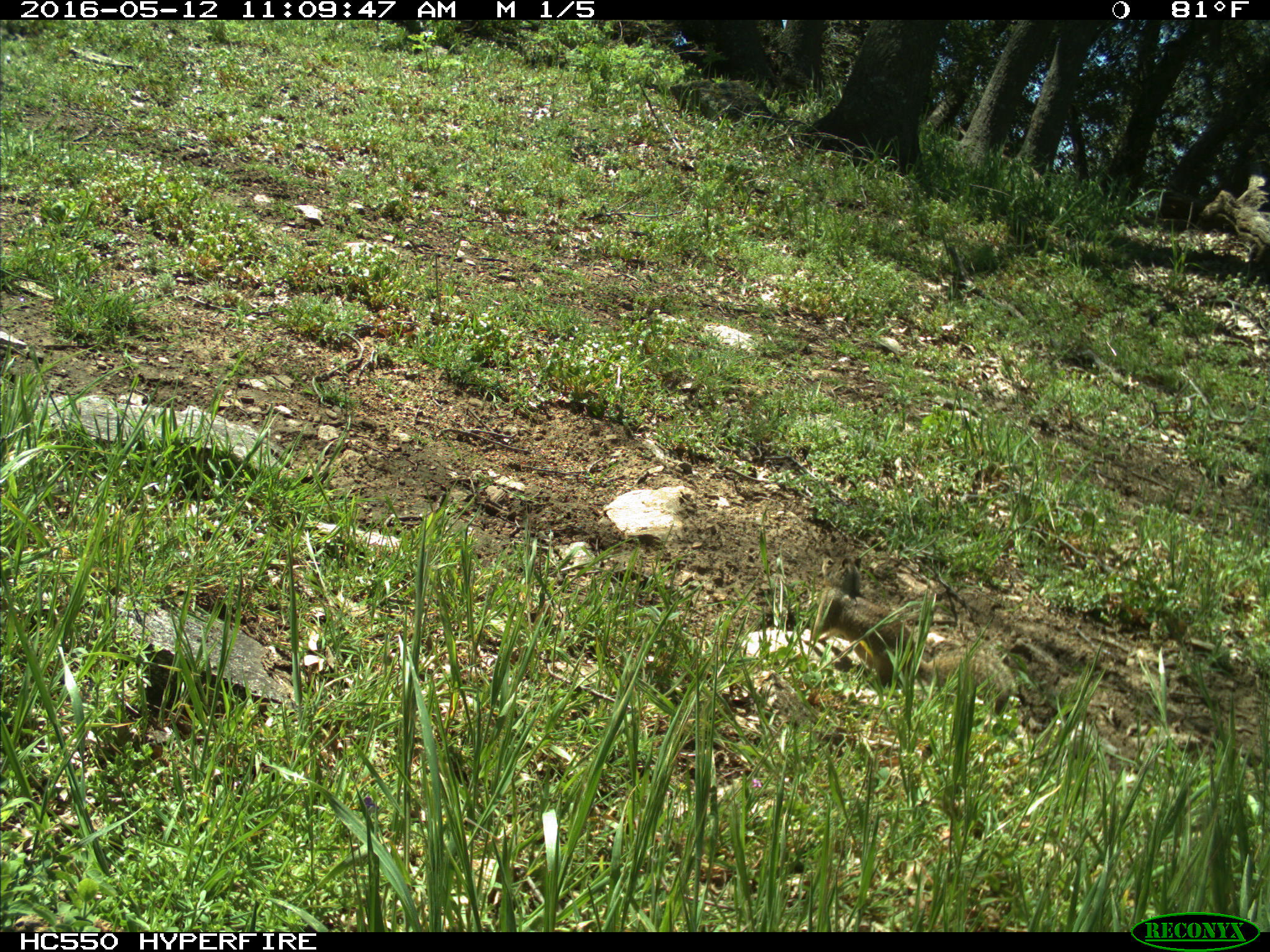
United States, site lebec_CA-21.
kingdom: Animalia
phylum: Chordata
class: Mammalia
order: Rodentia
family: Sciuridae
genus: Otospermophilus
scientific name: Otospermophilus beecheyi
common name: california ground squirrel